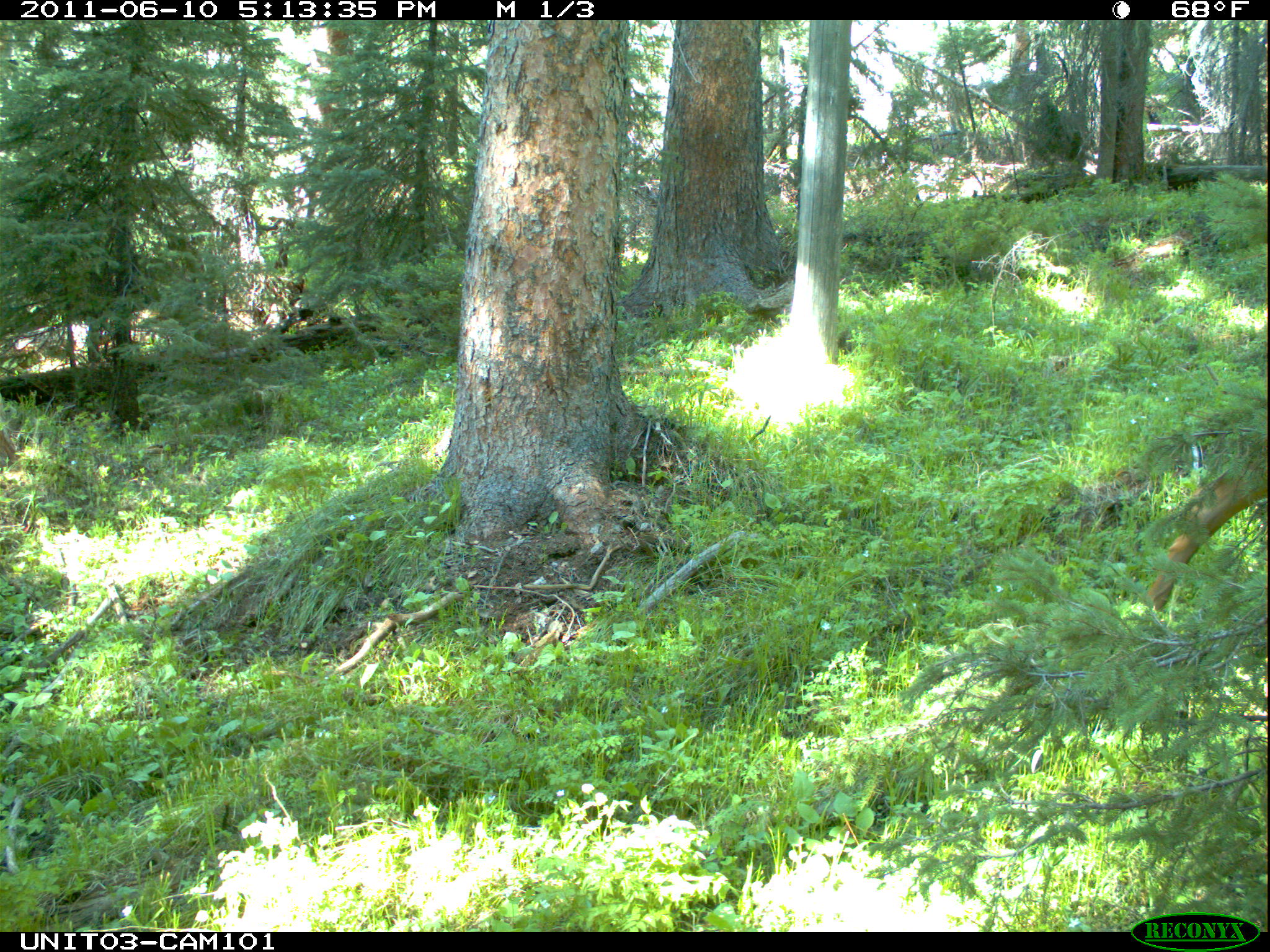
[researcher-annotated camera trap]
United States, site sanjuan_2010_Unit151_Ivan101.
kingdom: Animalia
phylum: Chordata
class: Mammalia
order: Artiodactyla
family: Cervidae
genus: Cervus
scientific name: Cervus elaphus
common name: red deer